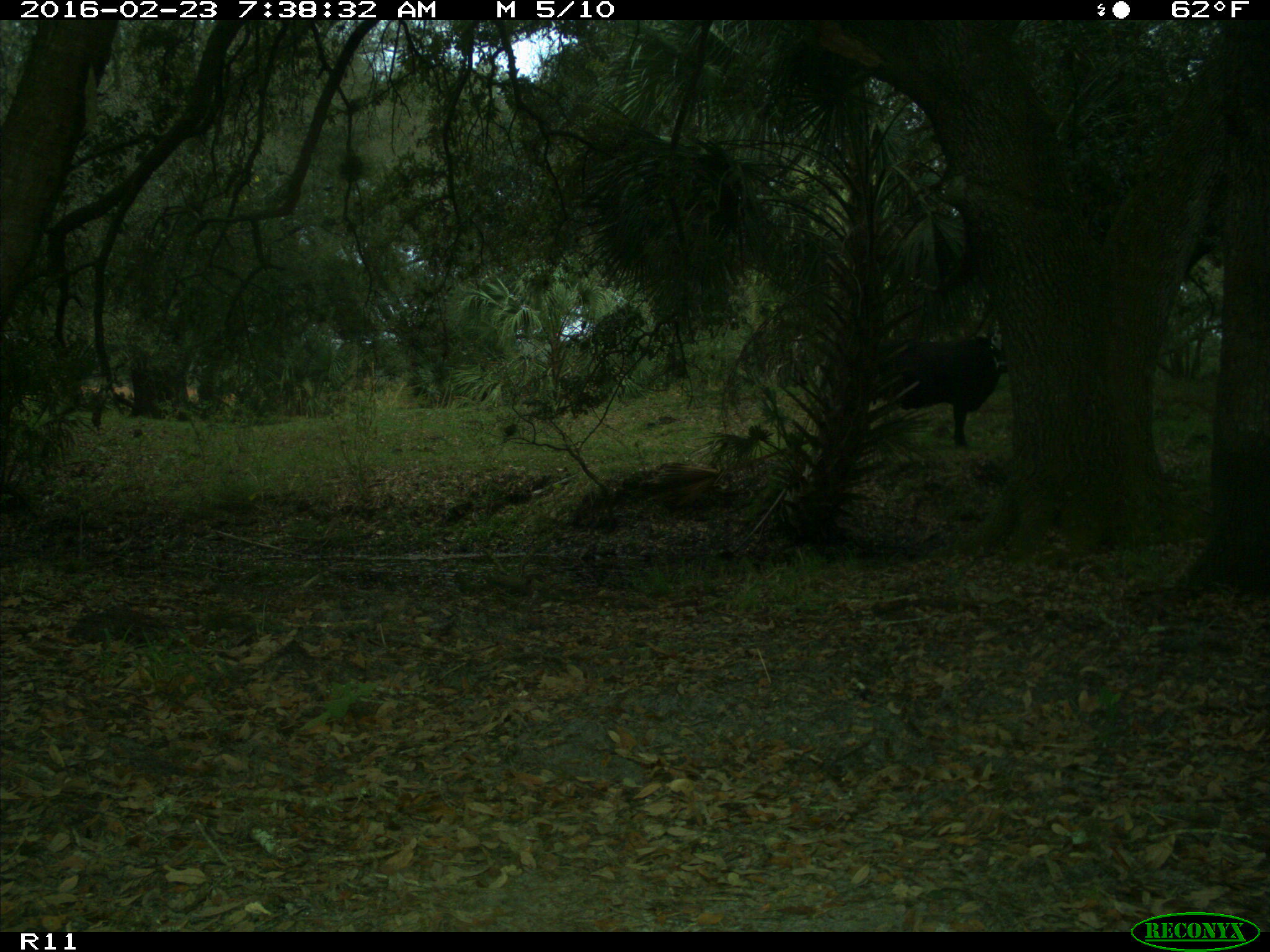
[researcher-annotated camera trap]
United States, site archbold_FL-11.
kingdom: Animalia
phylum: Chordata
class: Mammalia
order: Artiodactyla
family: Bovidae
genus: Bos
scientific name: Bos taurus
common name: domestic cow